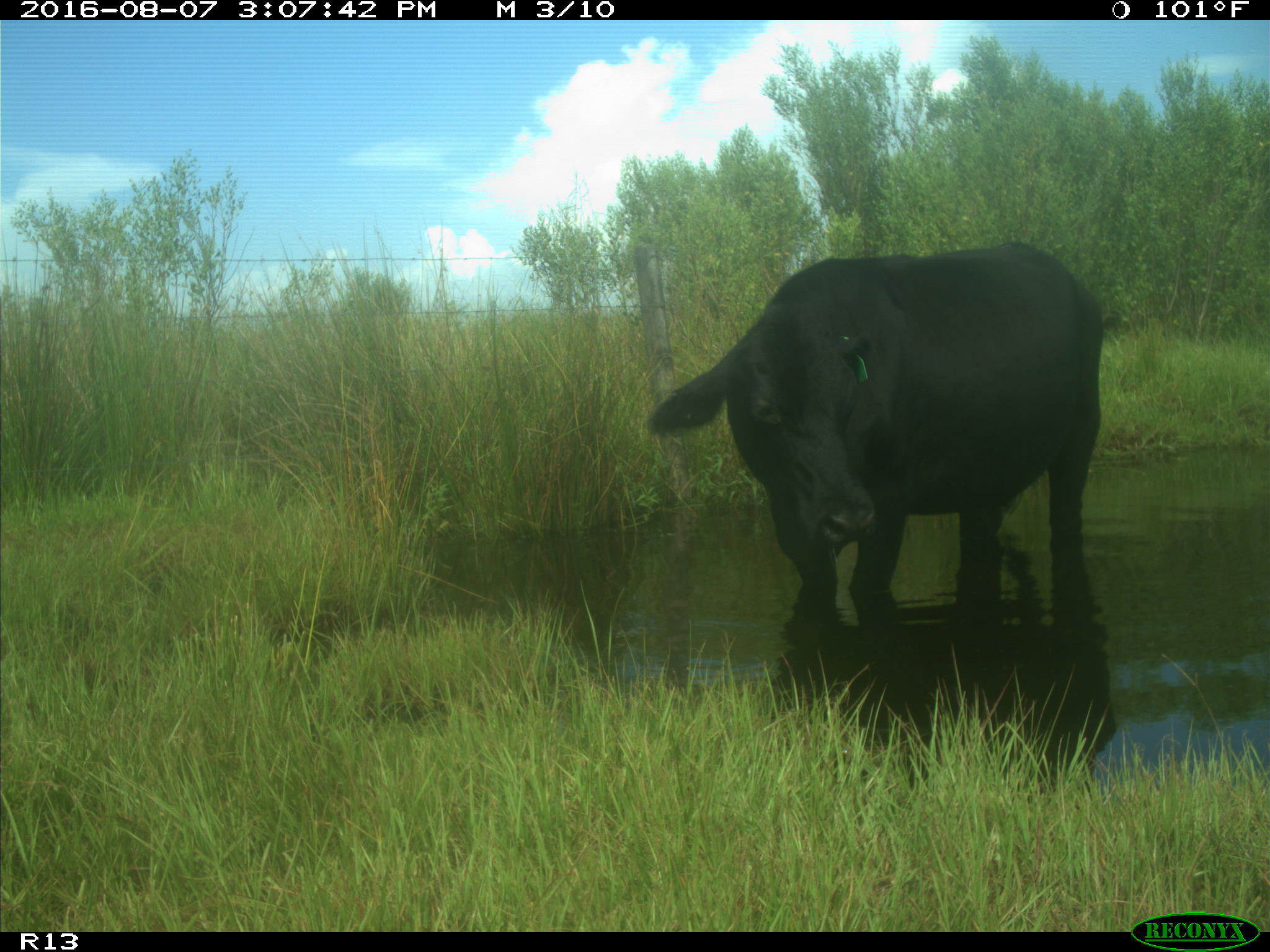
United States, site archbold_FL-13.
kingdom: Animalia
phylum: Chordata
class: Mammalia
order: Artiodactyla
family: Bovidae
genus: Bos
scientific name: Bos taurus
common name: domestic cow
Bos taurus (domestic cow).